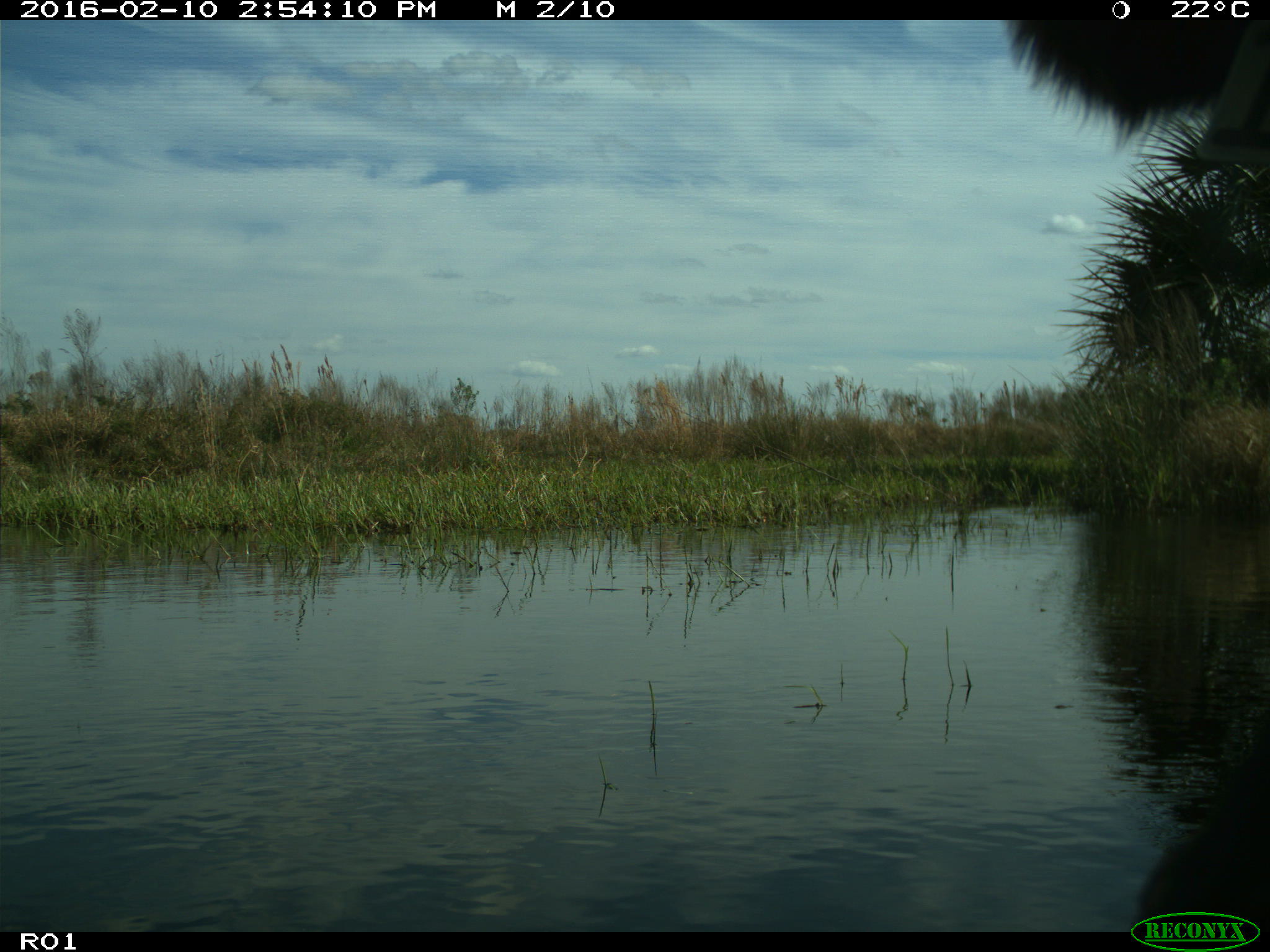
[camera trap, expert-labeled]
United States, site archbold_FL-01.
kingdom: Animalia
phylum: Chordata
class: Mammalia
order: Artiodactyla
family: Bovidae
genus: Bos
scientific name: Bos taurus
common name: domestic cow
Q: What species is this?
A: Bos taurus (domestic cow).